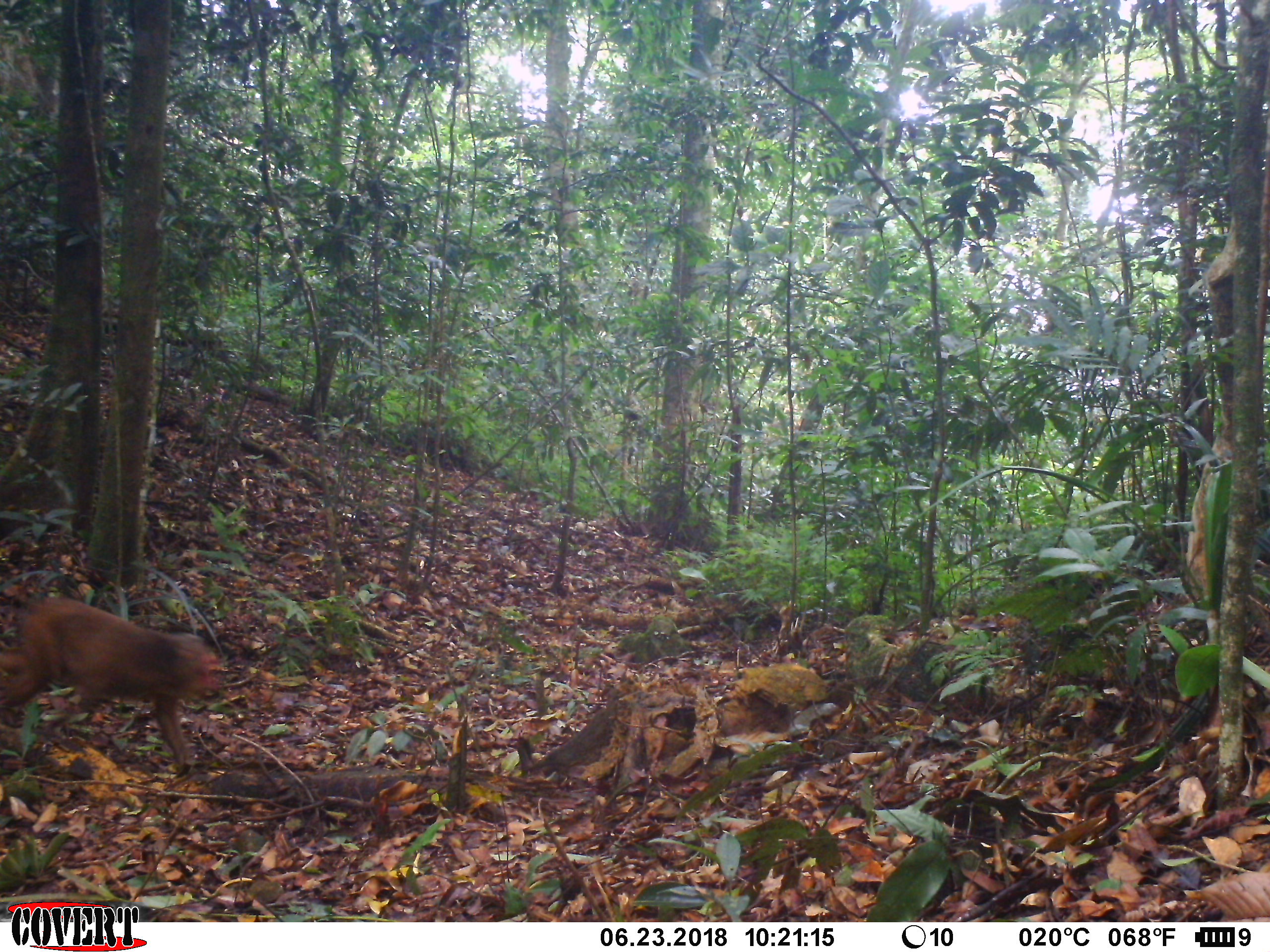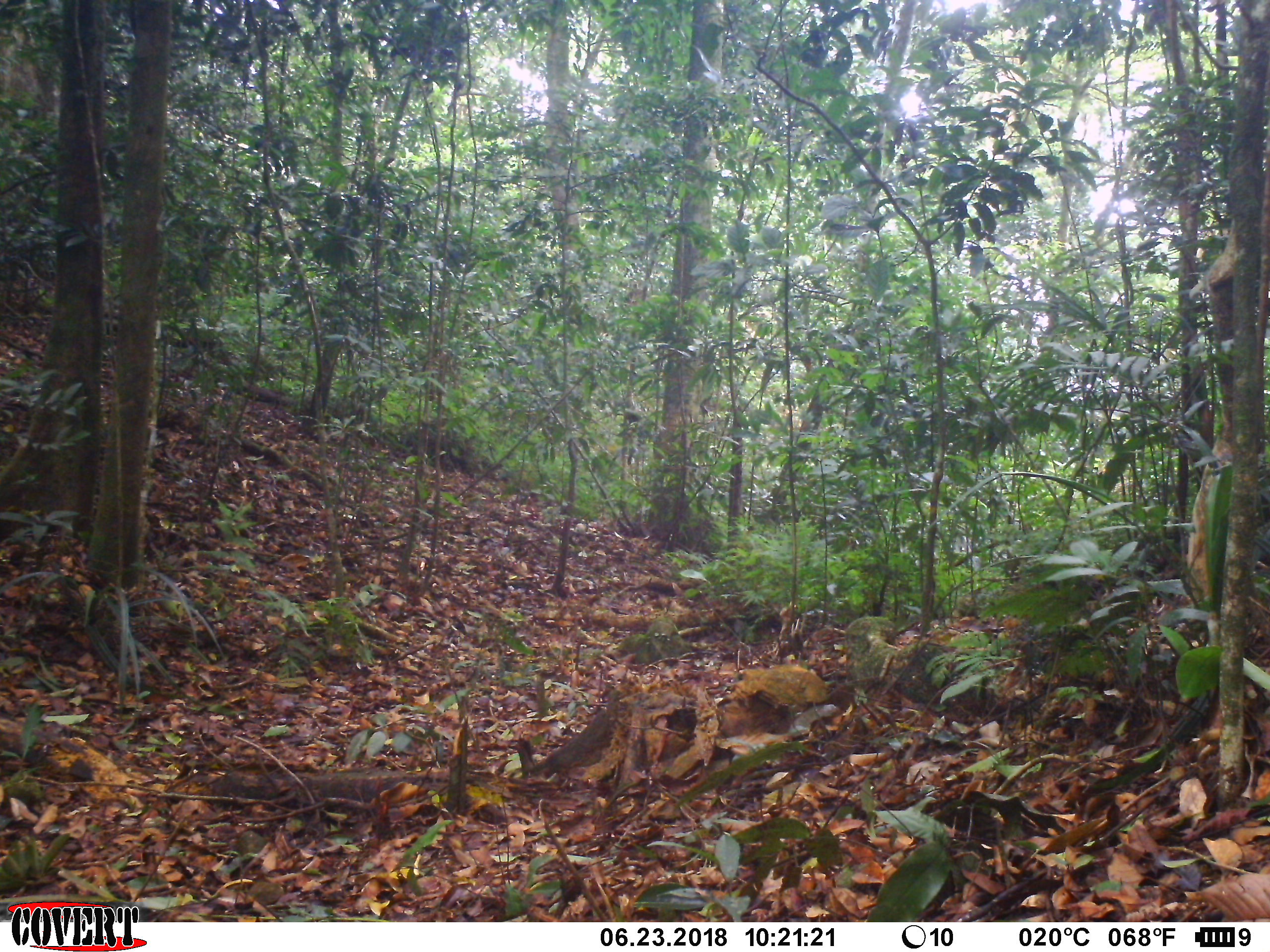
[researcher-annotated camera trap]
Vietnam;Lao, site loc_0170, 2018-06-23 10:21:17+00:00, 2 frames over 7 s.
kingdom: Animalia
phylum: Chordata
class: Mammalia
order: Primates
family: Cercopithecidae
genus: Macaca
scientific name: Macaca arctoides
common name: stump-tailed macaque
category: stump tailed macaque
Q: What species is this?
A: Stump tailed macaque (stump-tailed macaque) (Macaca arctoides).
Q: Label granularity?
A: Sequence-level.